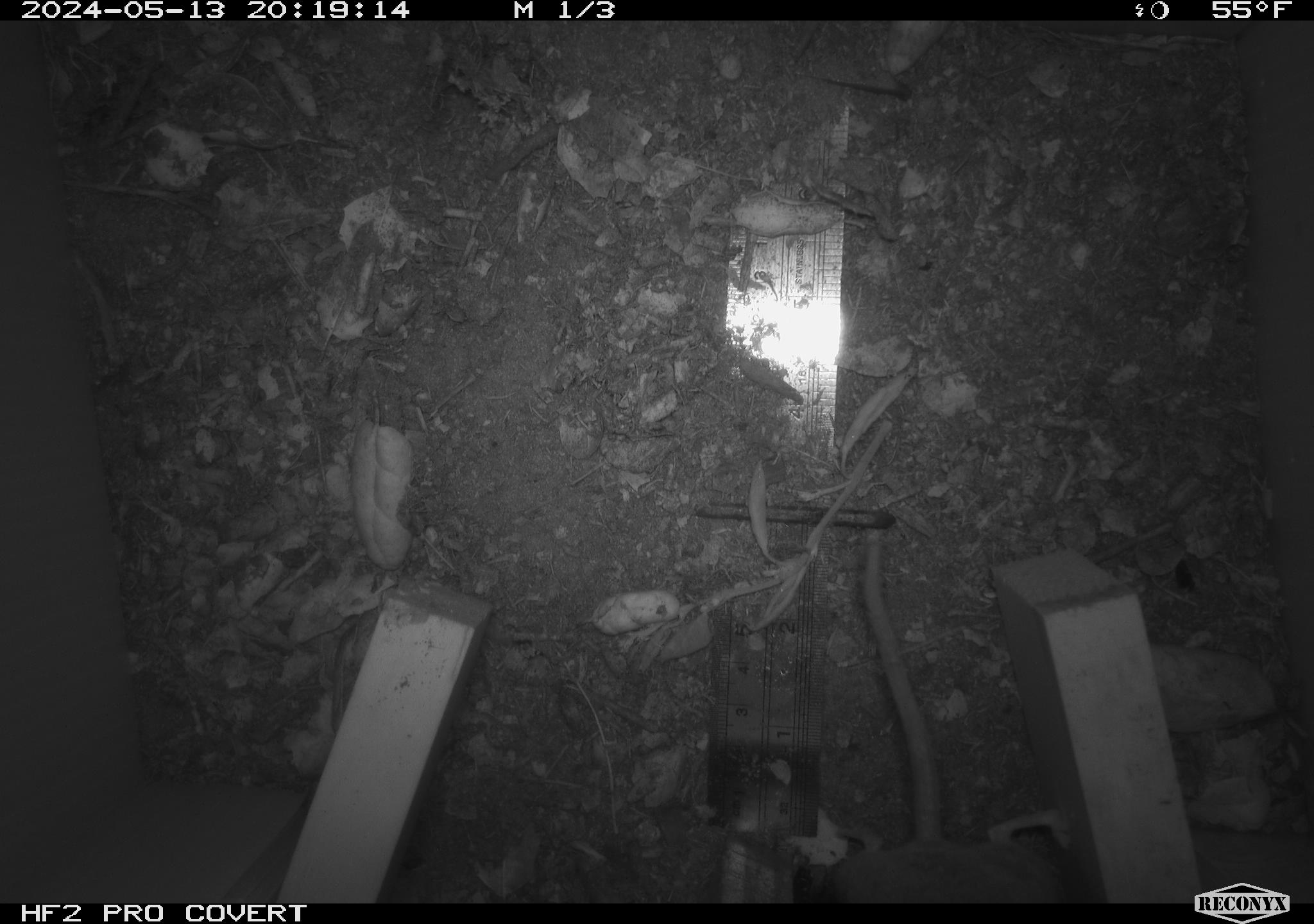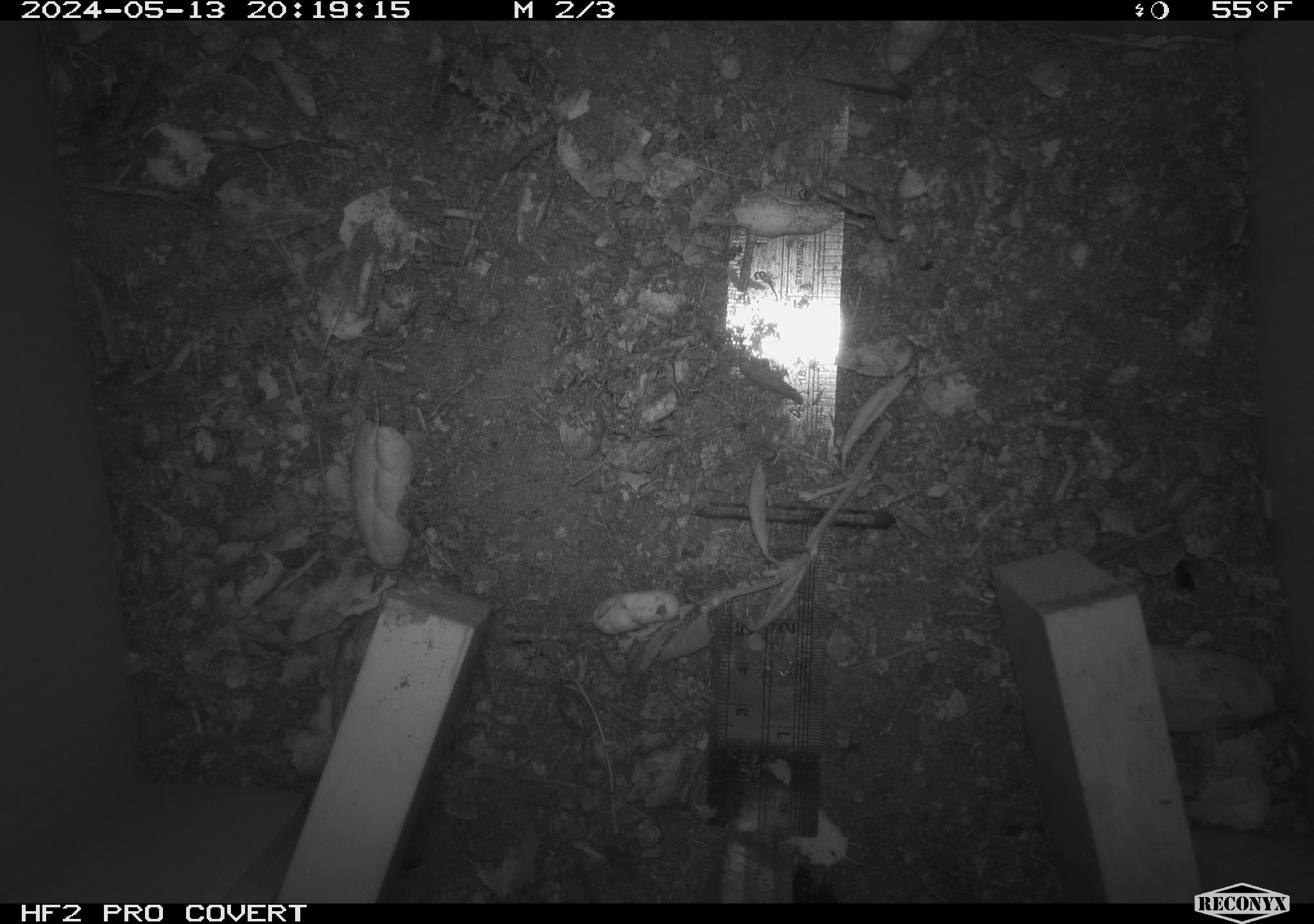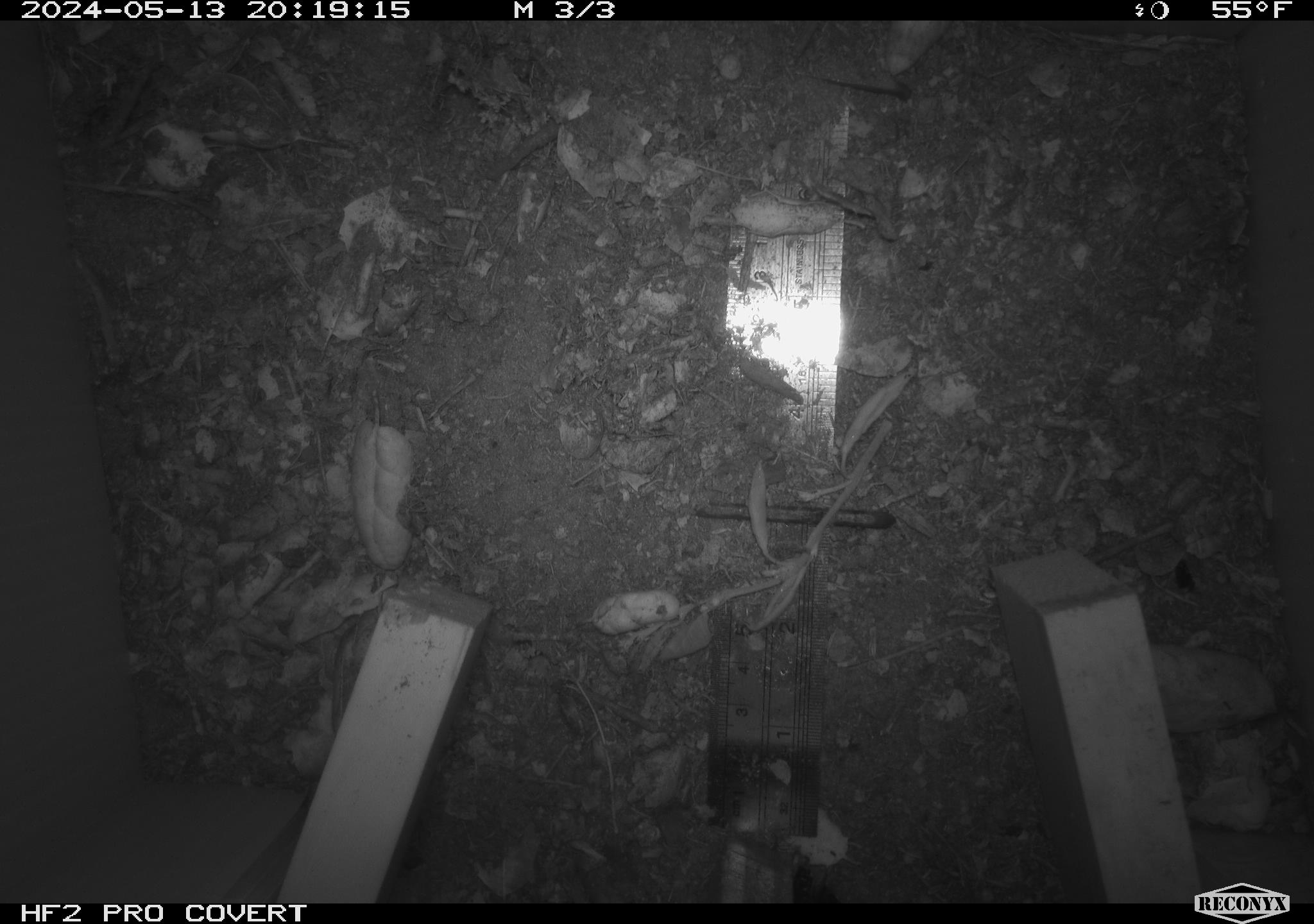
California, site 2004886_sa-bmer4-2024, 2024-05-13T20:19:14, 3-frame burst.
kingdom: Animalia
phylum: Chordata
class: Mammalia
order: Rodentia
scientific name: Rodentia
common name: mouse species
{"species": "mouse species (Rodentia)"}